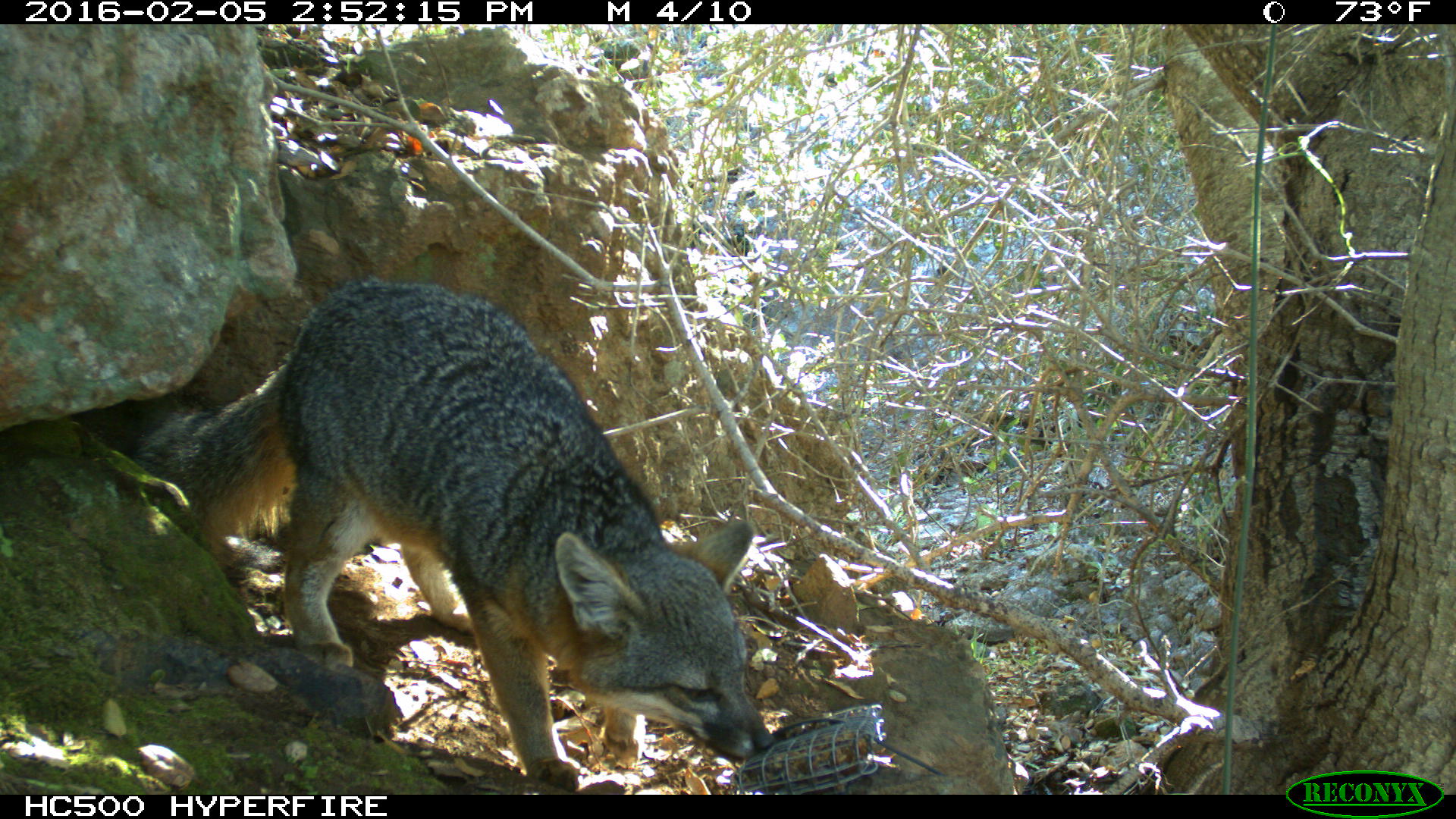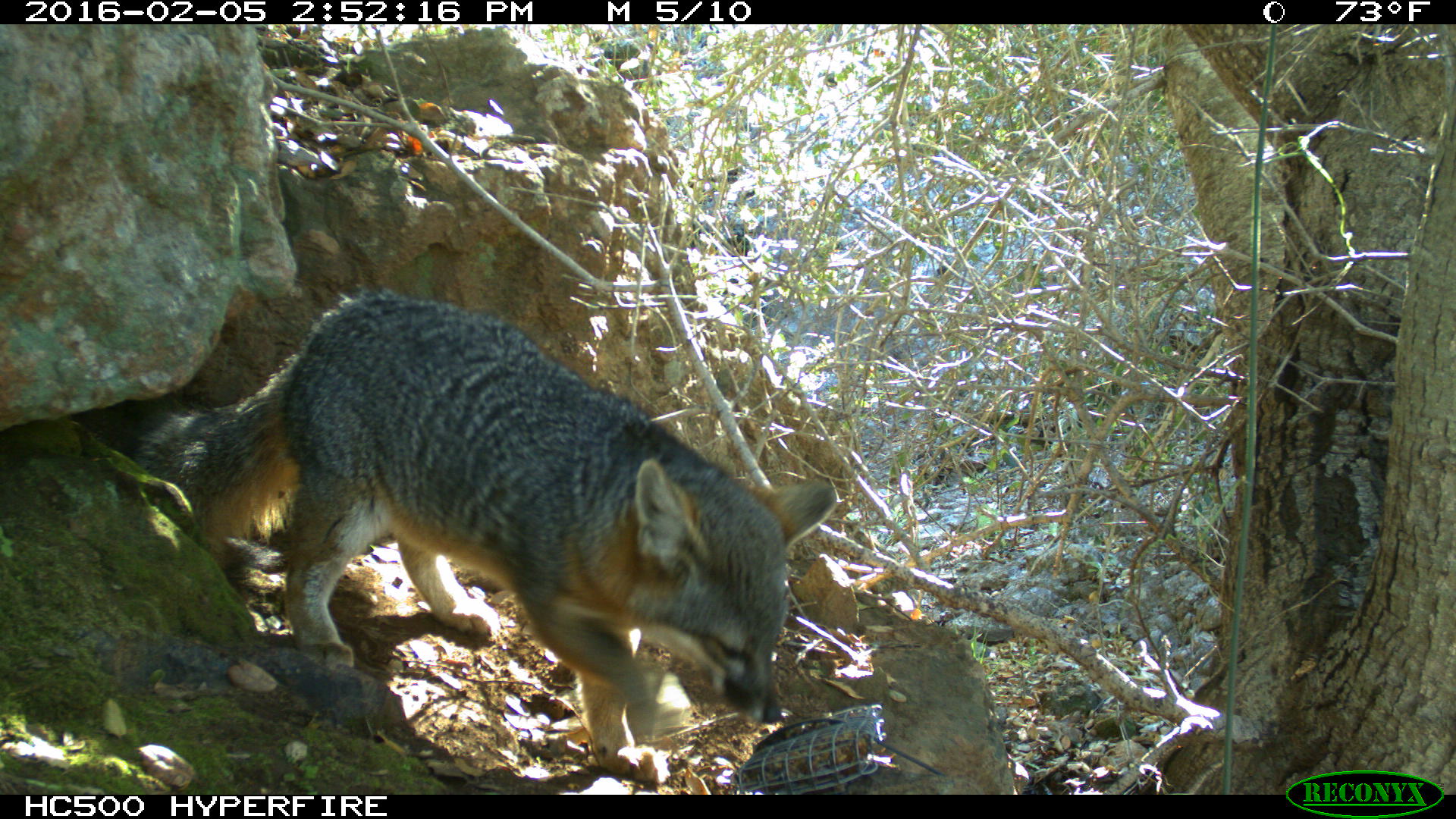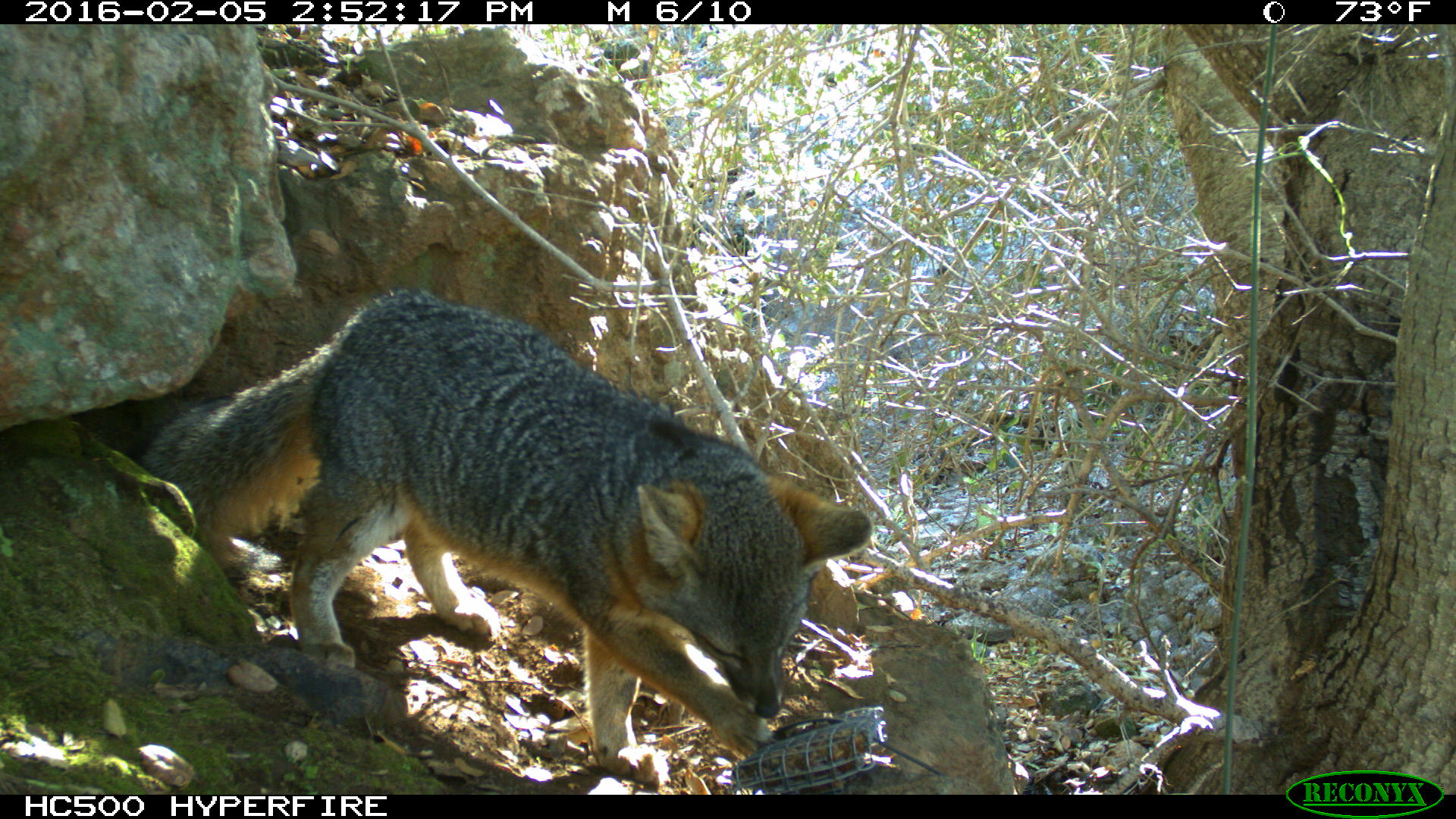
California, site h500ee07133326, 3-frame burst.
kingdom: Animalia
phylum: Chordata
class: Mammalia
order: Carnivora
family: Canidae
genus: Urocyon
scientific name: Urocyon littoralis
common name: island fox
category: fox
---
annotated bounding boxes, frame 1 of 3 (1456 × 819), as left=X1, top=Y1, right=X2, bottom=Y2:
fox: left=124, top=275, right=778, bottom=794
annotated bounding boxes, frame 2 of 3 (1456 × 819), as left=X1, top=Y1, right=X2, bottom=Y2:
fox: left=118, top=280, right=837, bottom=786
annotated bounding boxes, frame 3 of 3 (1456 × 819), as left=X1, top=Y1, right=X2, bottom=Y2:
fox: left=143, top=287, right=874, bottom=788